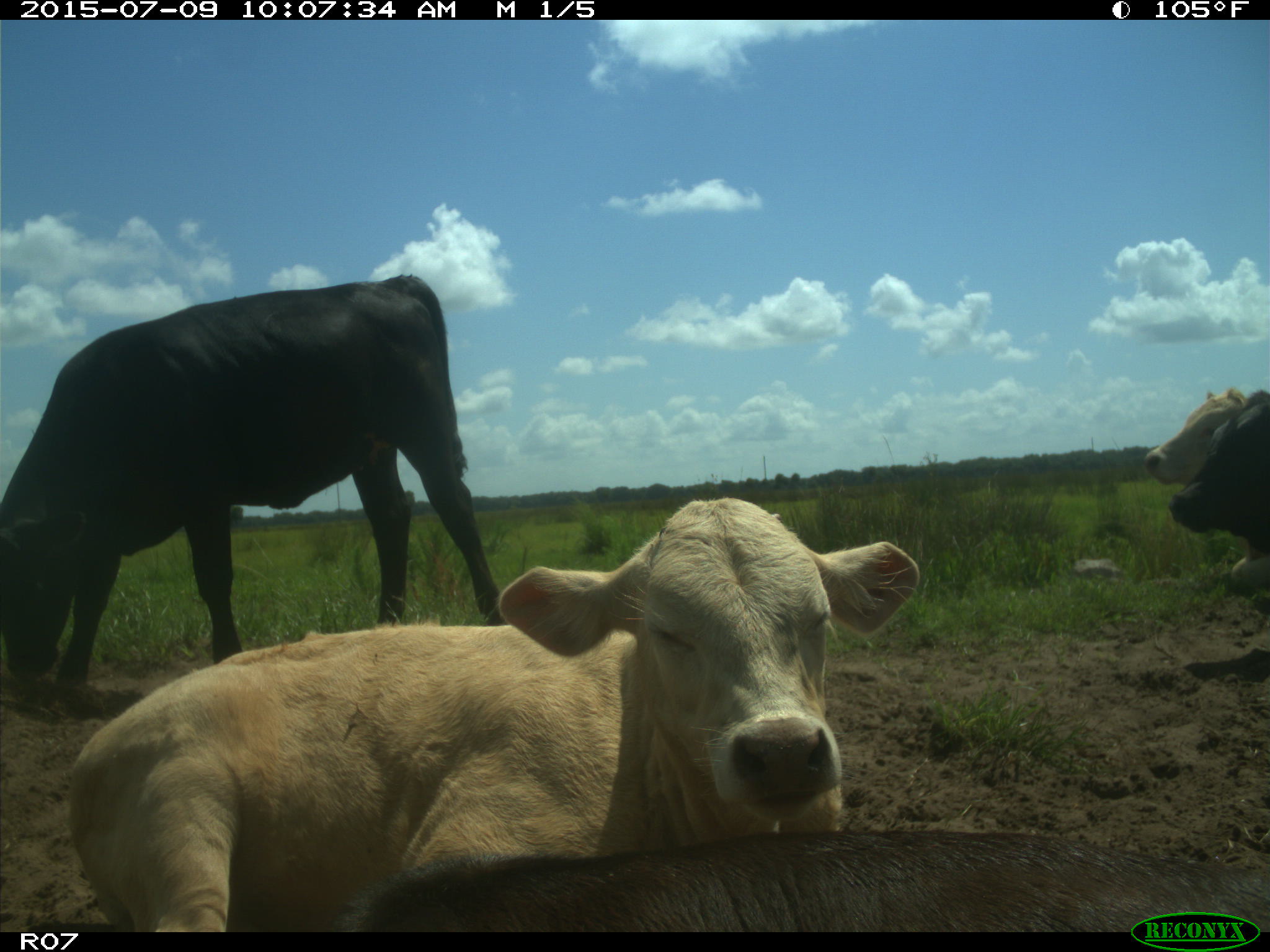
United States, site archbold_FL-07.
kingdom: Animalia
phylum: Chordata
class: Mammalia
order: Artiodactyla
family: Bovidae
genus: Bos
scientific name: Bos taurus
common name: domestic cow